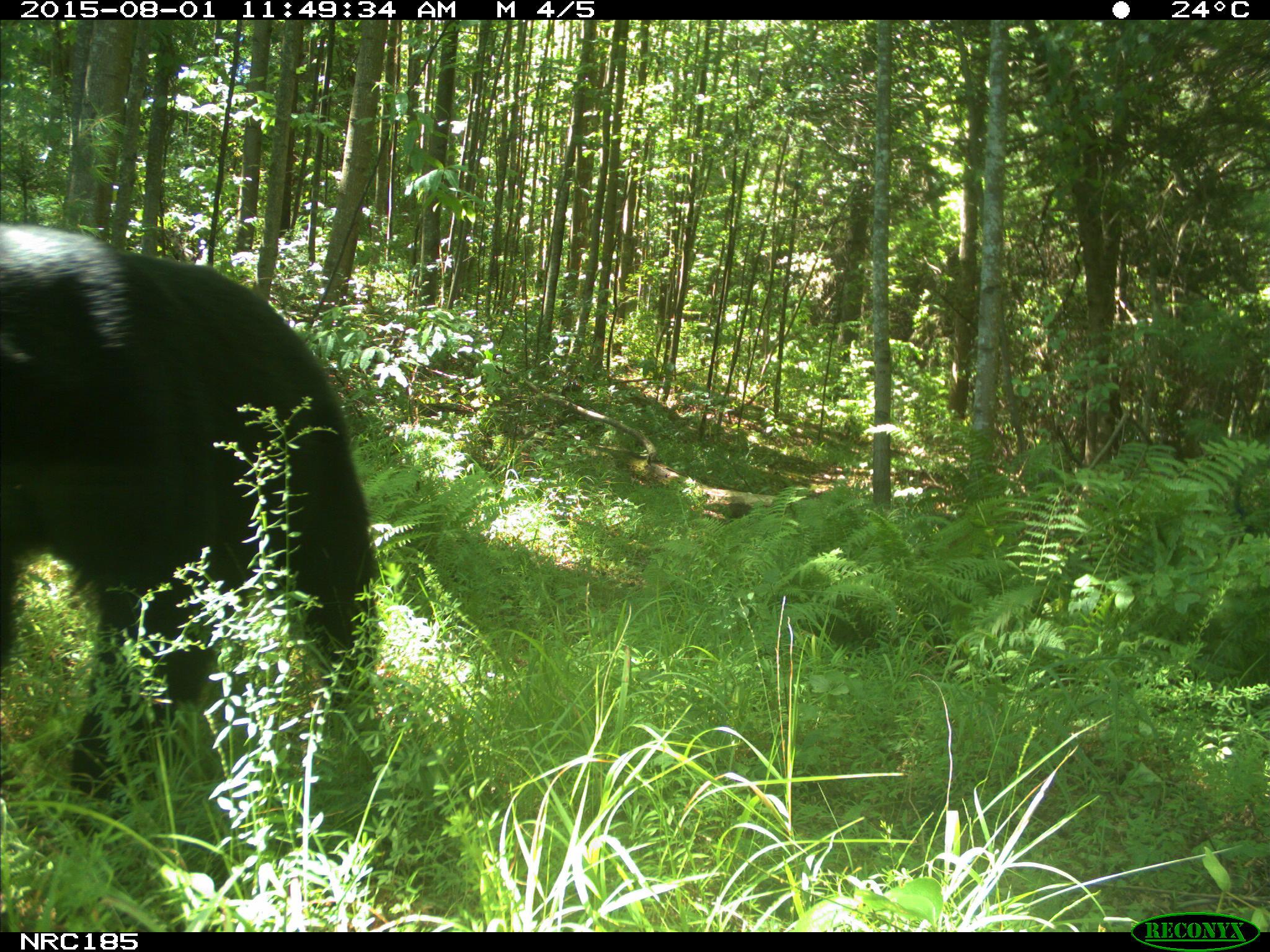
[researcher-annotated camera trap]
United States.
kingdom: Animalia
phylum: Chordata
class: Mammalia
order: Carnivora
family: Ursidae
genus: Ursus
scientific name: Ursus americanus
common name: american black bear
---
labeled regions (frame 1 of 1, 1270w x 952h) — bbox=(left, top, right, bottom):
American Black Bear: bbox=(0, 171, 388, 878)